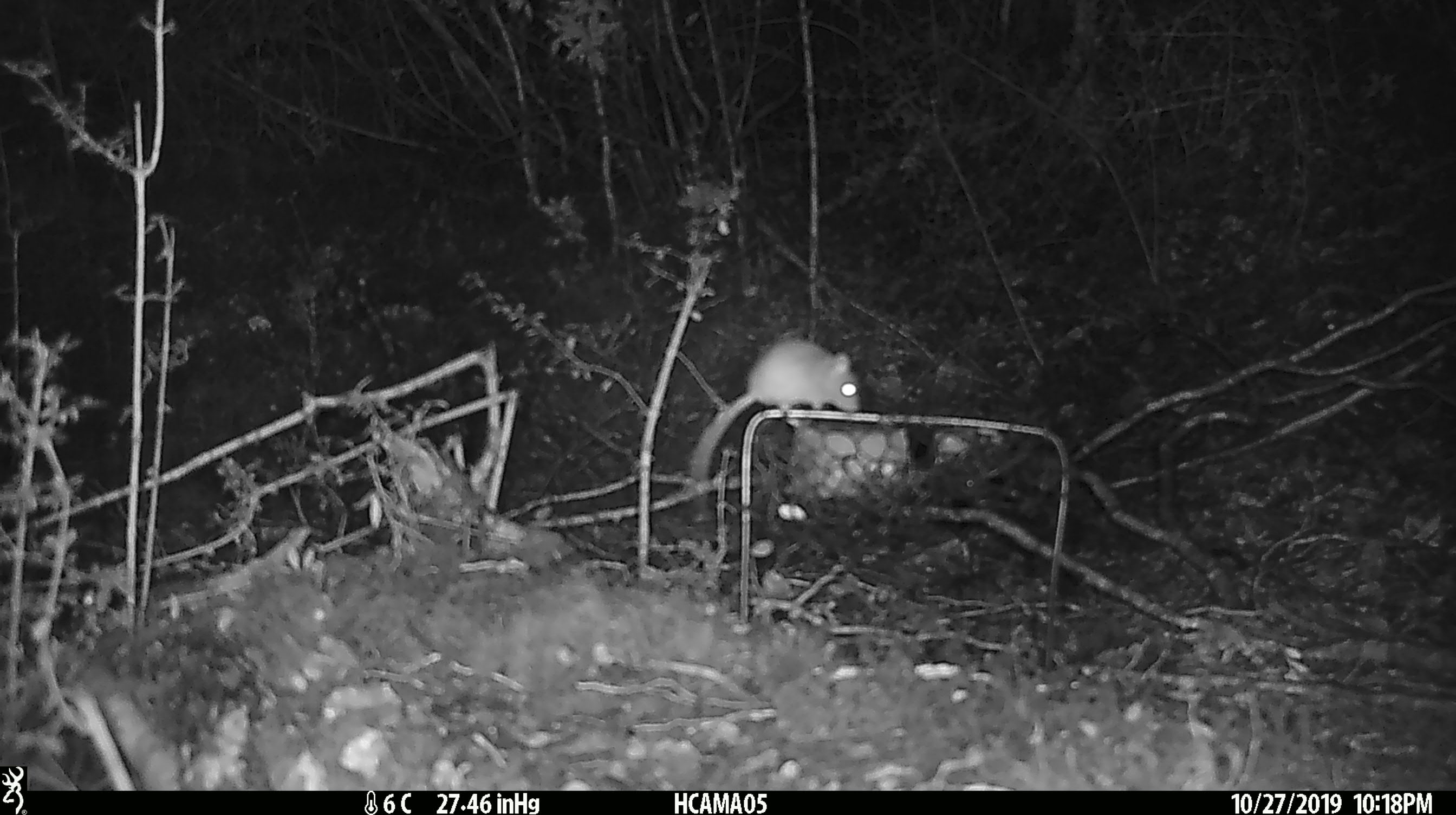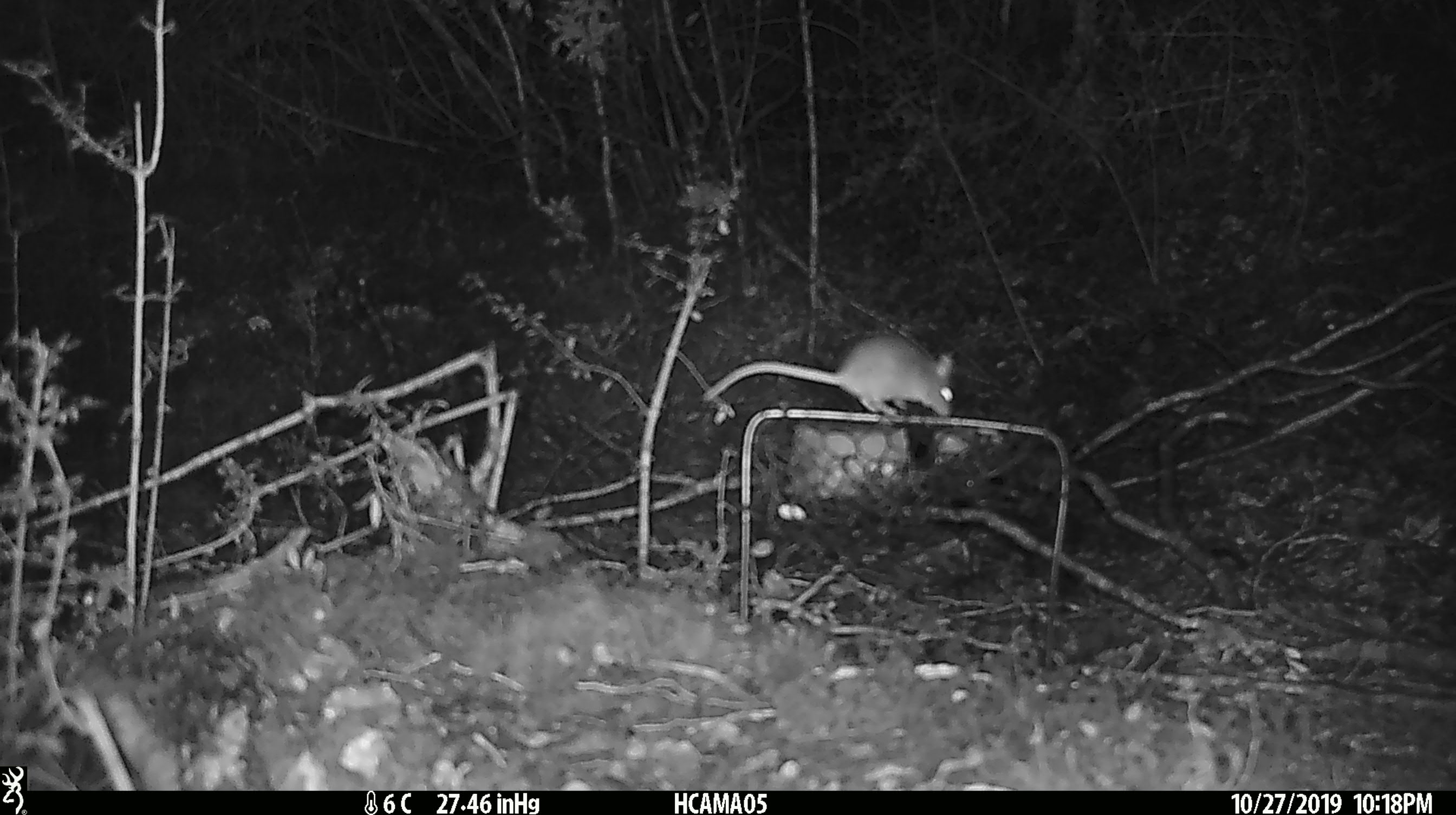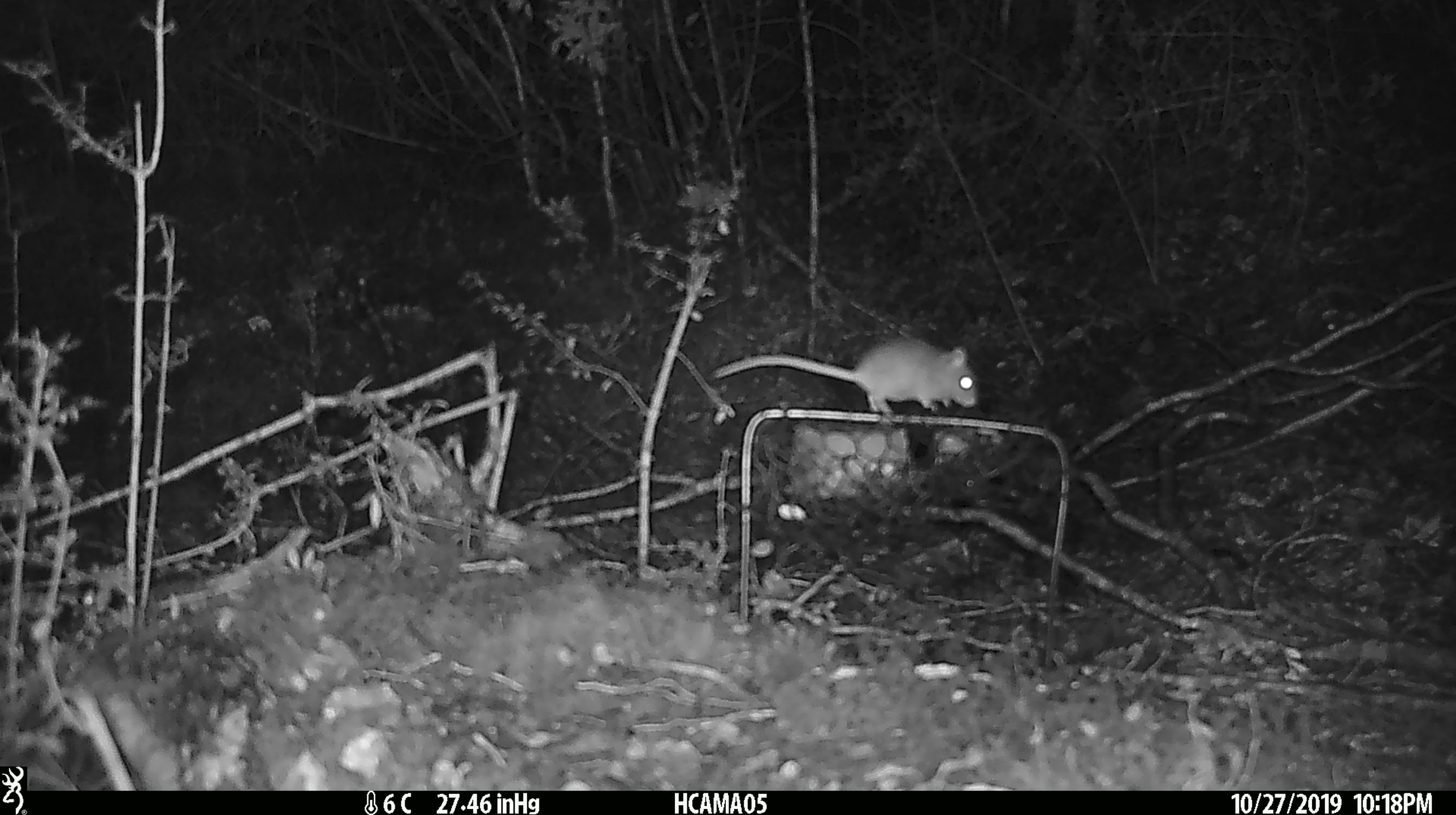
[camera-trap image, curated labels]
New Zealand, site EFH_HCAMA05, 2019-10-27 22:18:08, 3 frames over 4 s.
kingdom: Animalia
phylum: Chordata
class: Mammalia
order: Rodentia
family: Muridae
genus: Mus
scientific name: Mus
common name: mouse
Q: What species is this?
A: Mouse (Mus).